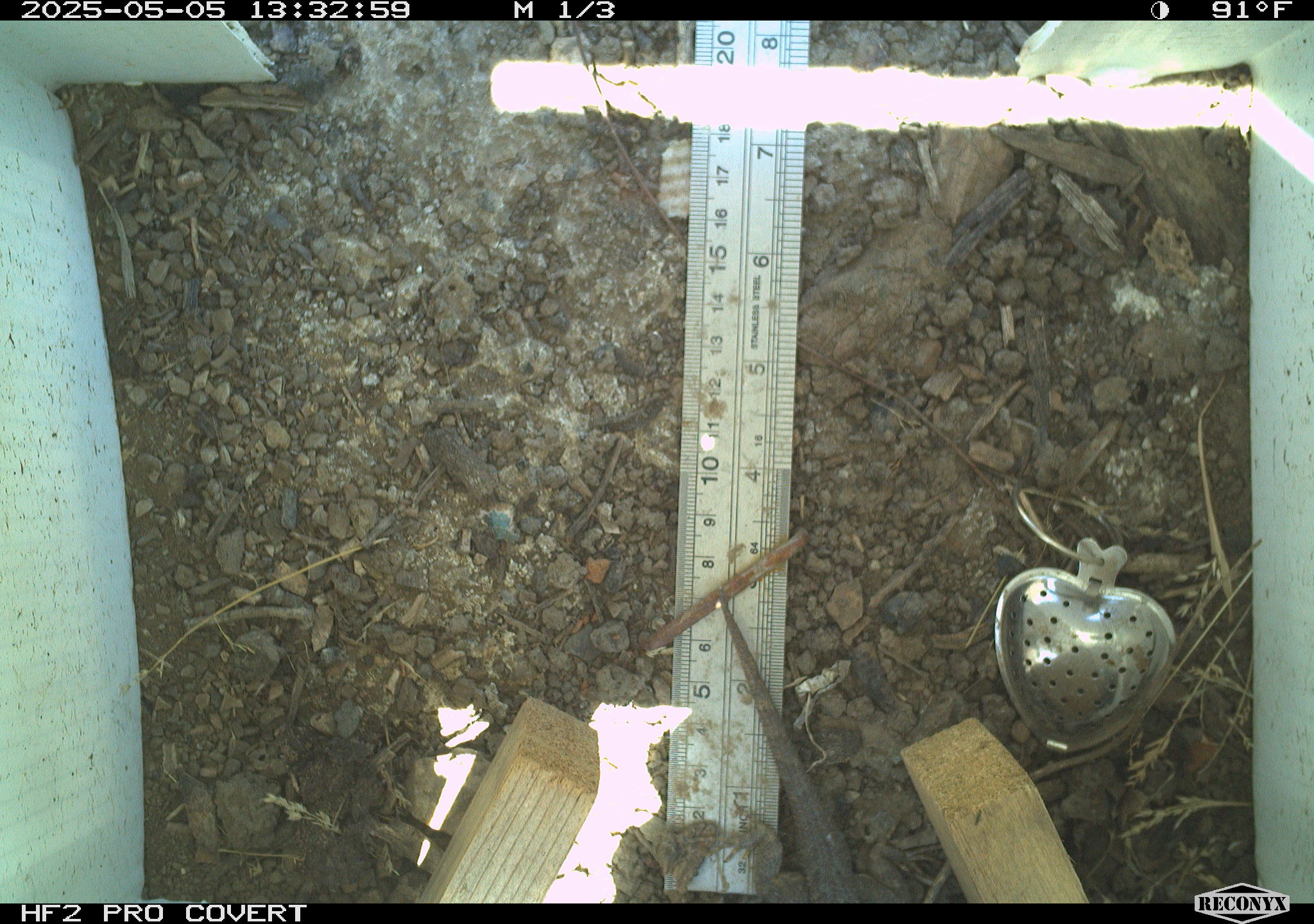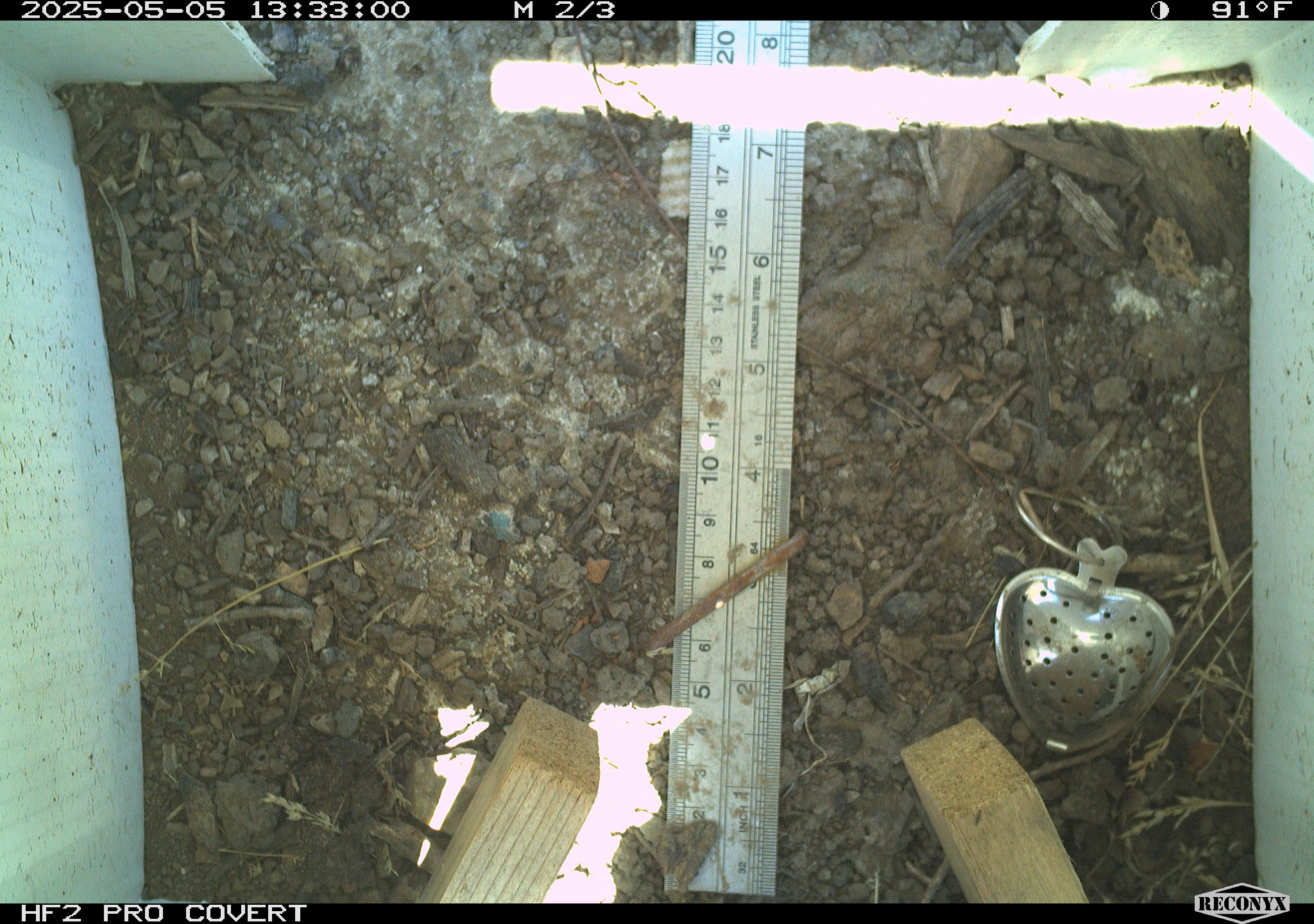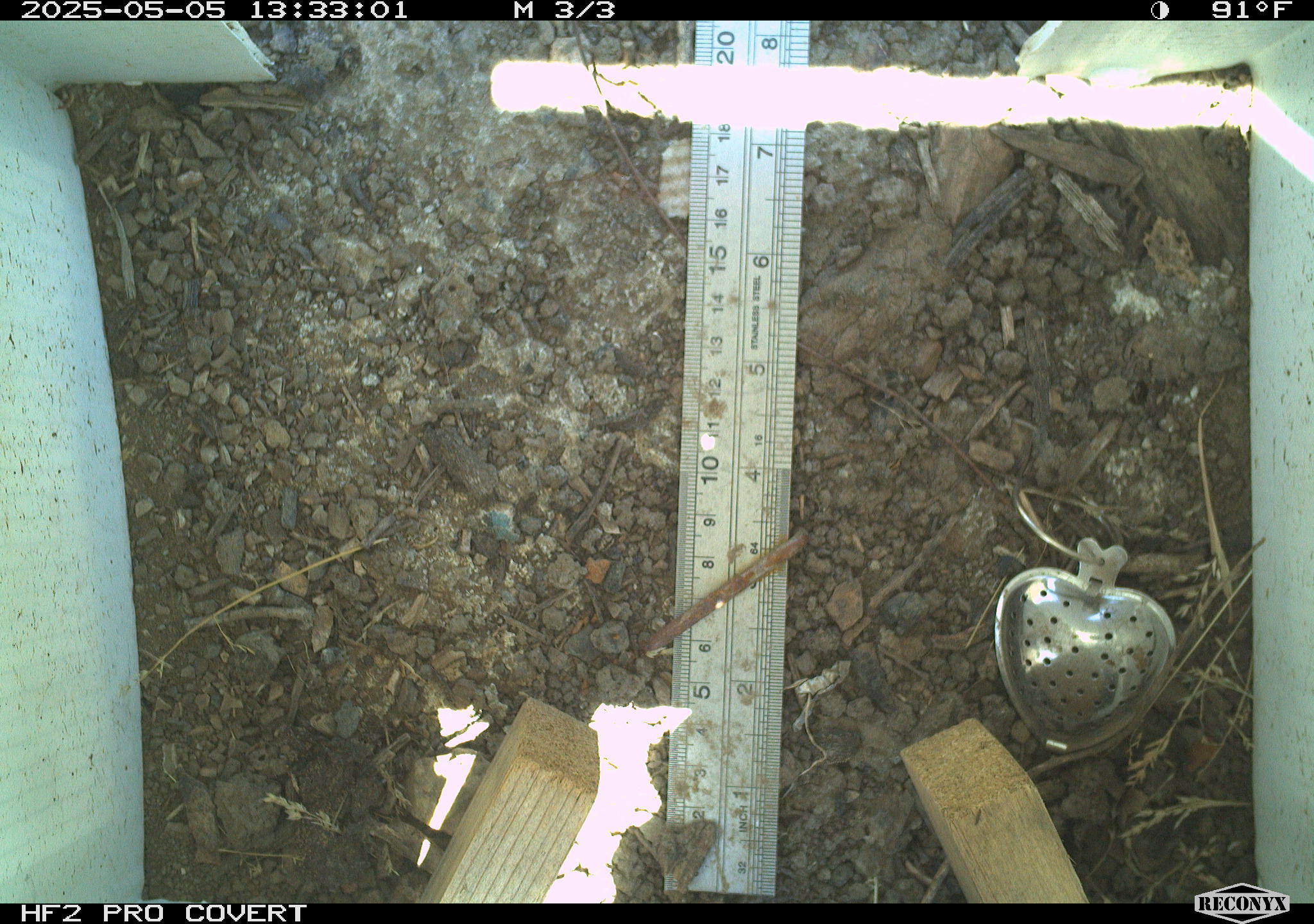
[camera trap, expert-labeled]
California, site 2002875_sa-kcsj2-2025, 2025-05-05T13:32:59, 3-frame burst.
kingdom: Animalia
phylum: Chordata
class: Reptilia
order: Squamata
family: Phrynosomatidae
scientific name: Phrynosomatidae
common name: north american spiny lizards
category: sceloporus/uta species